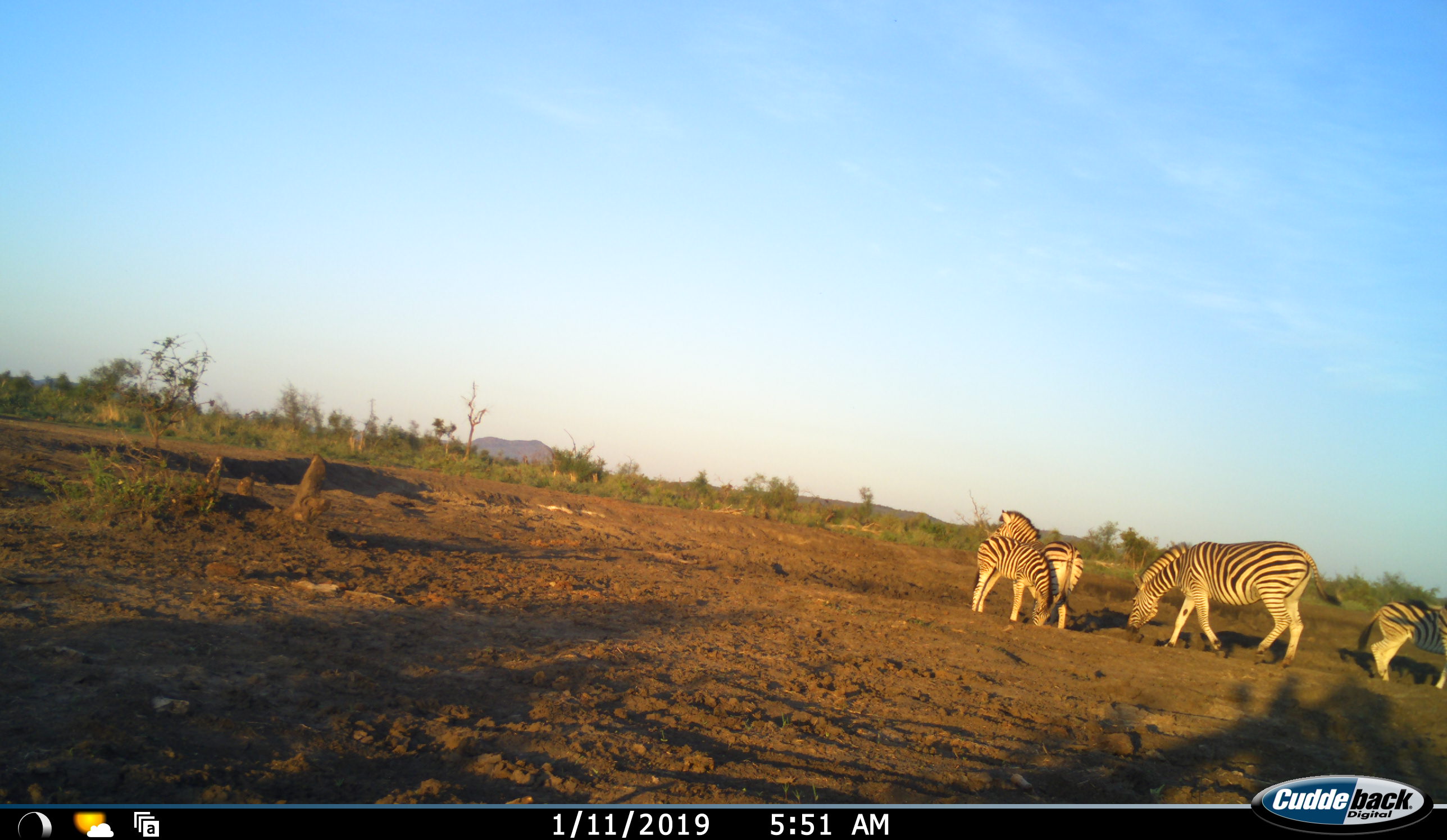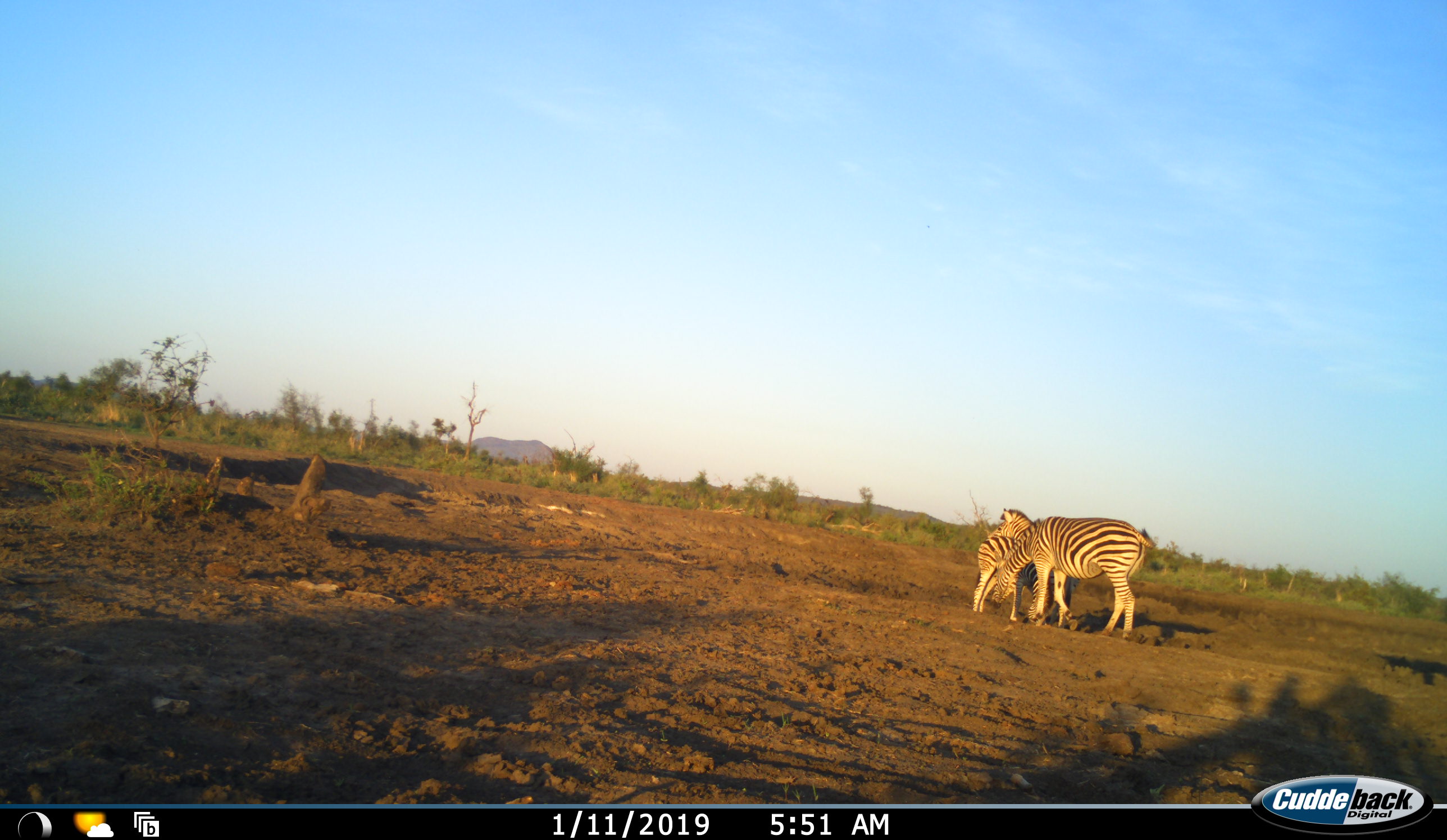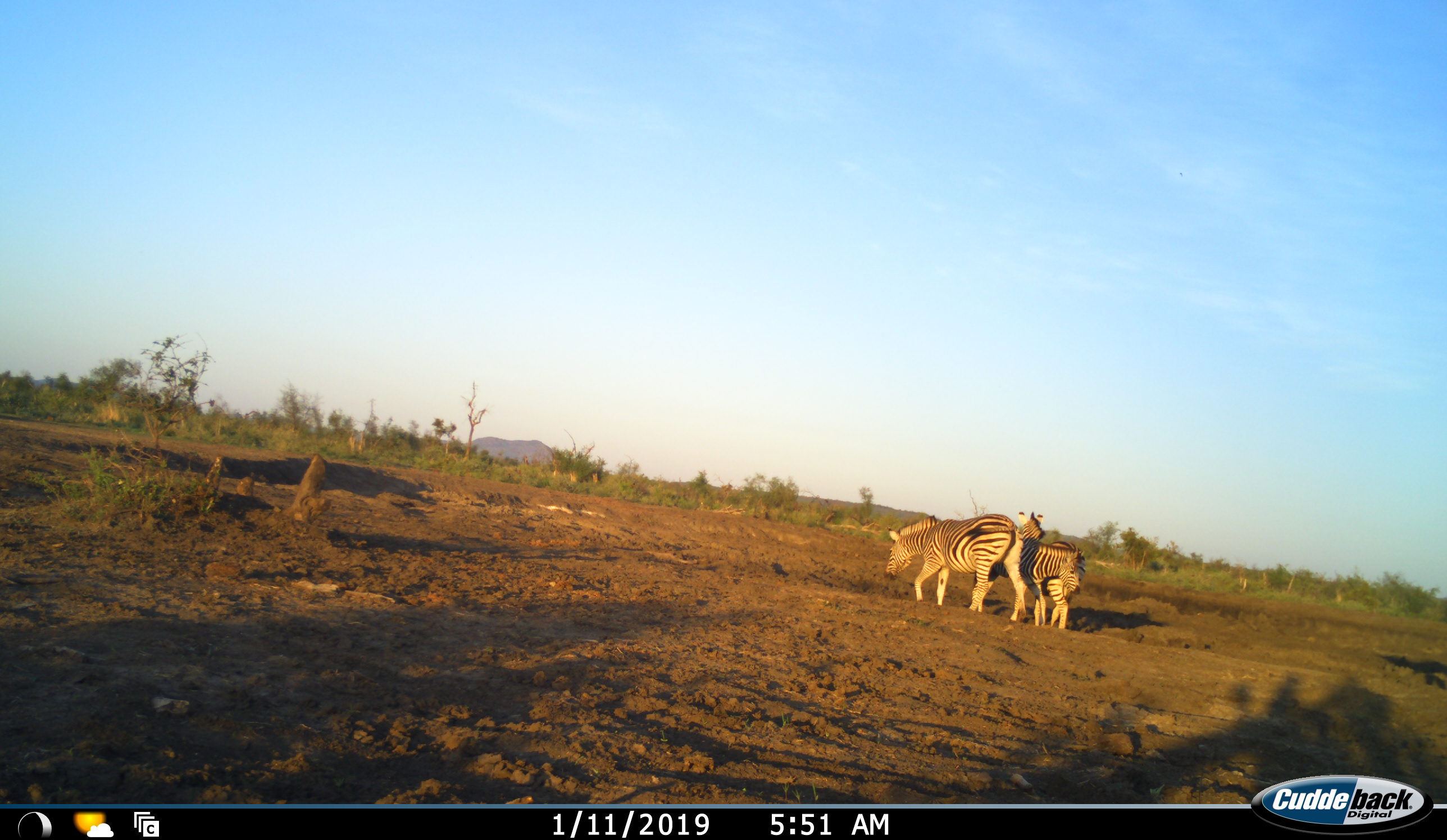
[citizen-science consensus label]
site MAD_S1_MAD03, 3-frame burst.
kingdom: Animalia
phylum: Chordata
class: Mammalia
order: Perissodactyla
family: Equidae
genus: Equus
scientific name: Equus quagga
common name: plains zebra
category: zebraplains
Zebraplains (plains zebra) (Equus quagga), count 4. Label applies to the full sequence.